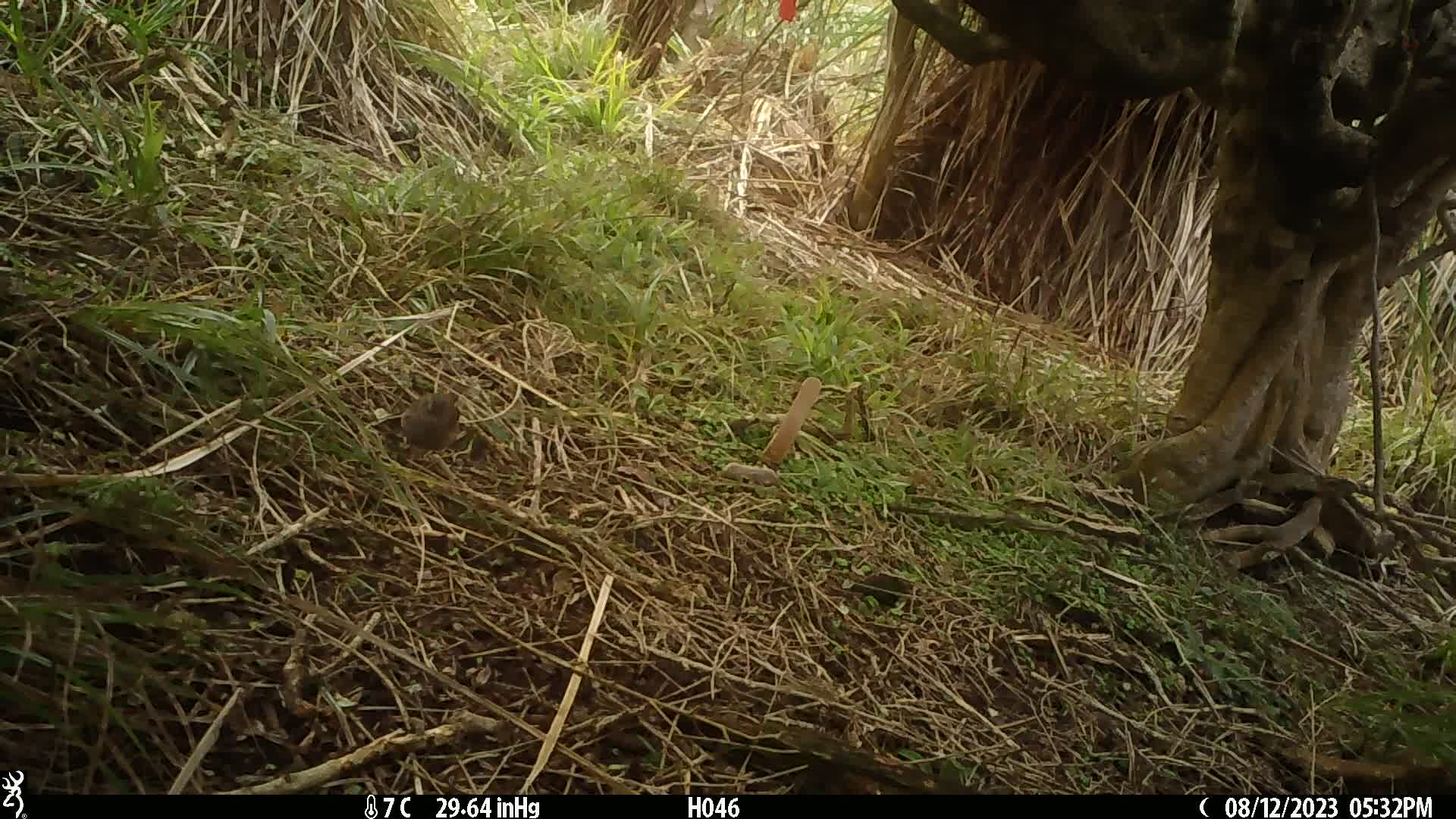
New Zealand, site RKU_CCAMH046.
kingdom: Animalia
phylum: Chordata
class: Aves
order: Passeriformes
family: Prunellidae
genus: Prunella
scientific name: Prunella modularis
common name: dunnock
Dunnock (Prunella modularis).